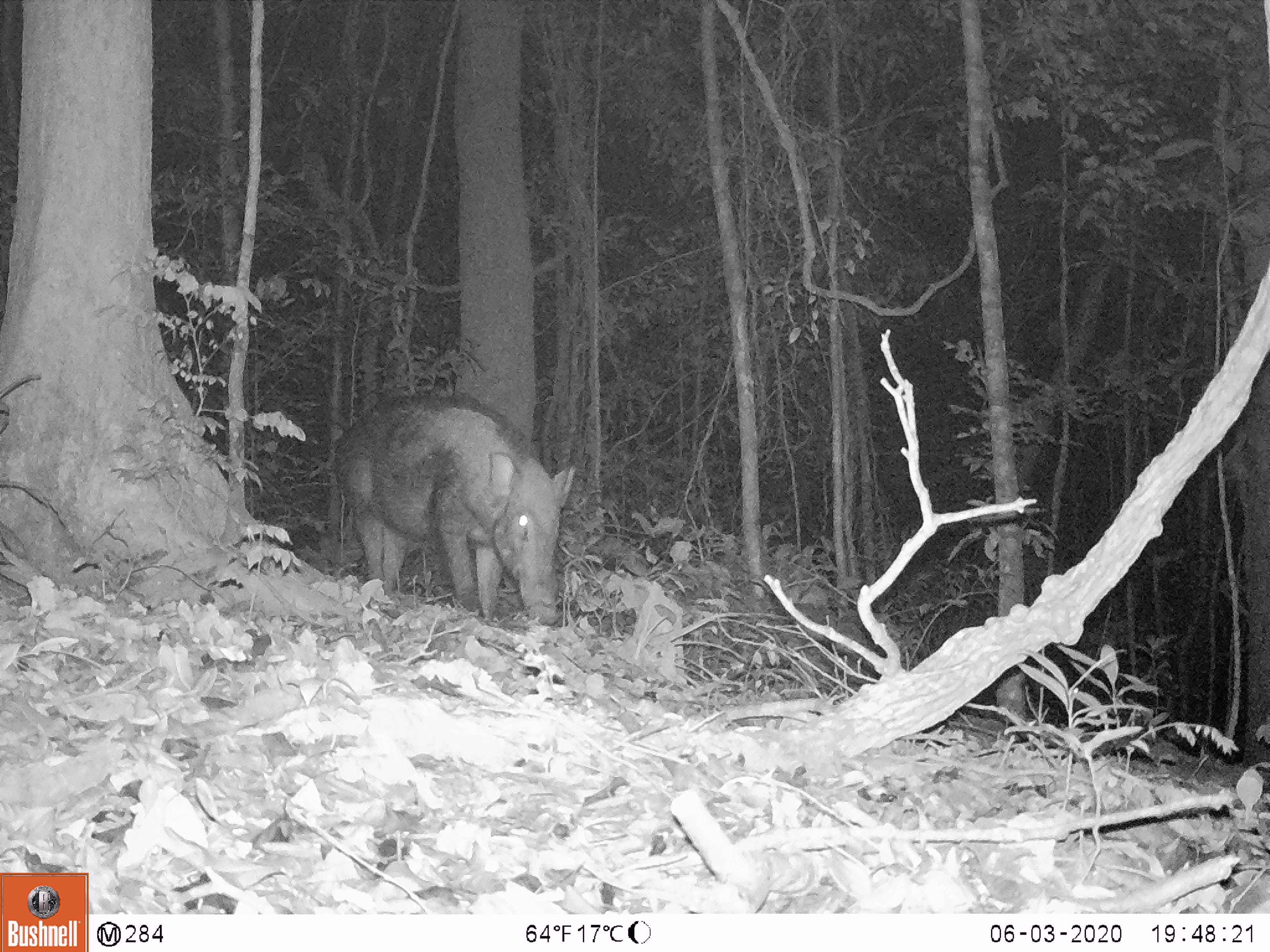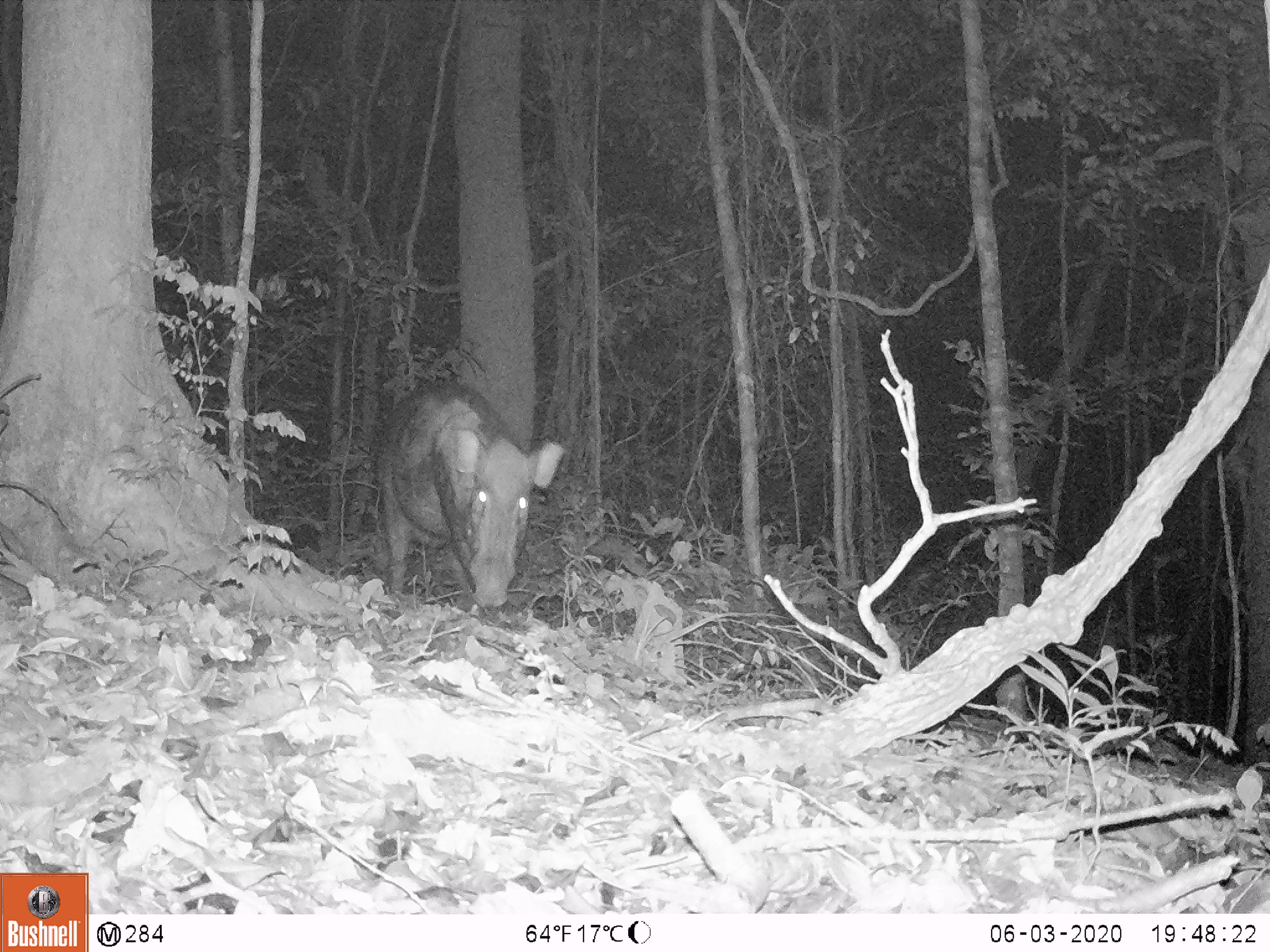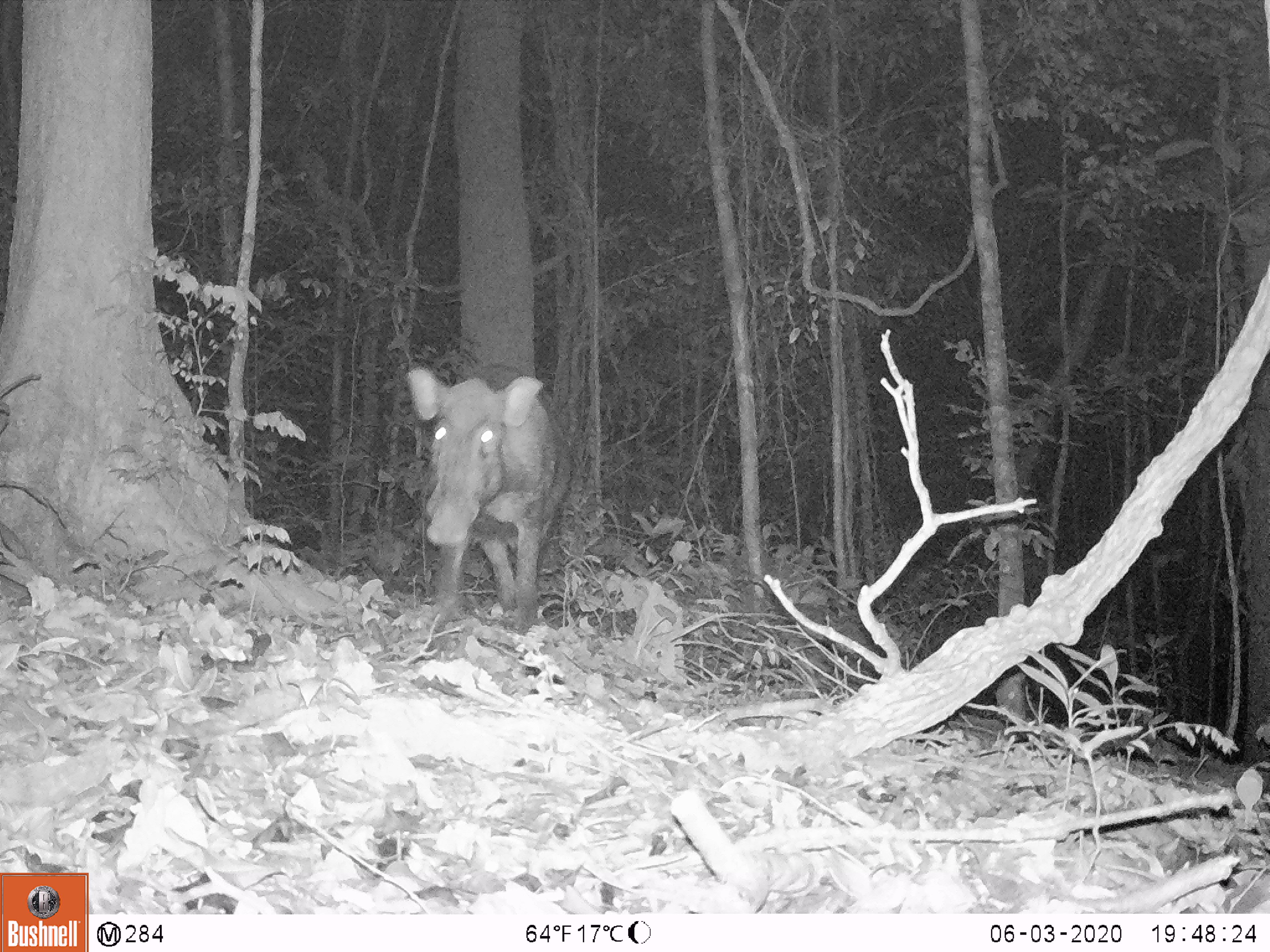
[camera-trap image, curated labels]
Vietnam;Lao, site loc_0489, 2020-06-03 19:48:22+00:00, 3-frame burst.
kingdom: Animalia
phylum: Chordata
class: Mammalia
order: Artiodactyla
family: Suidae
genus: Sus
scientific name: Sus scrofa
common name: eurasian wild pig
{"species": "eurasian wild pig (Sus scrofa)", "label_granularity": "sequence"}